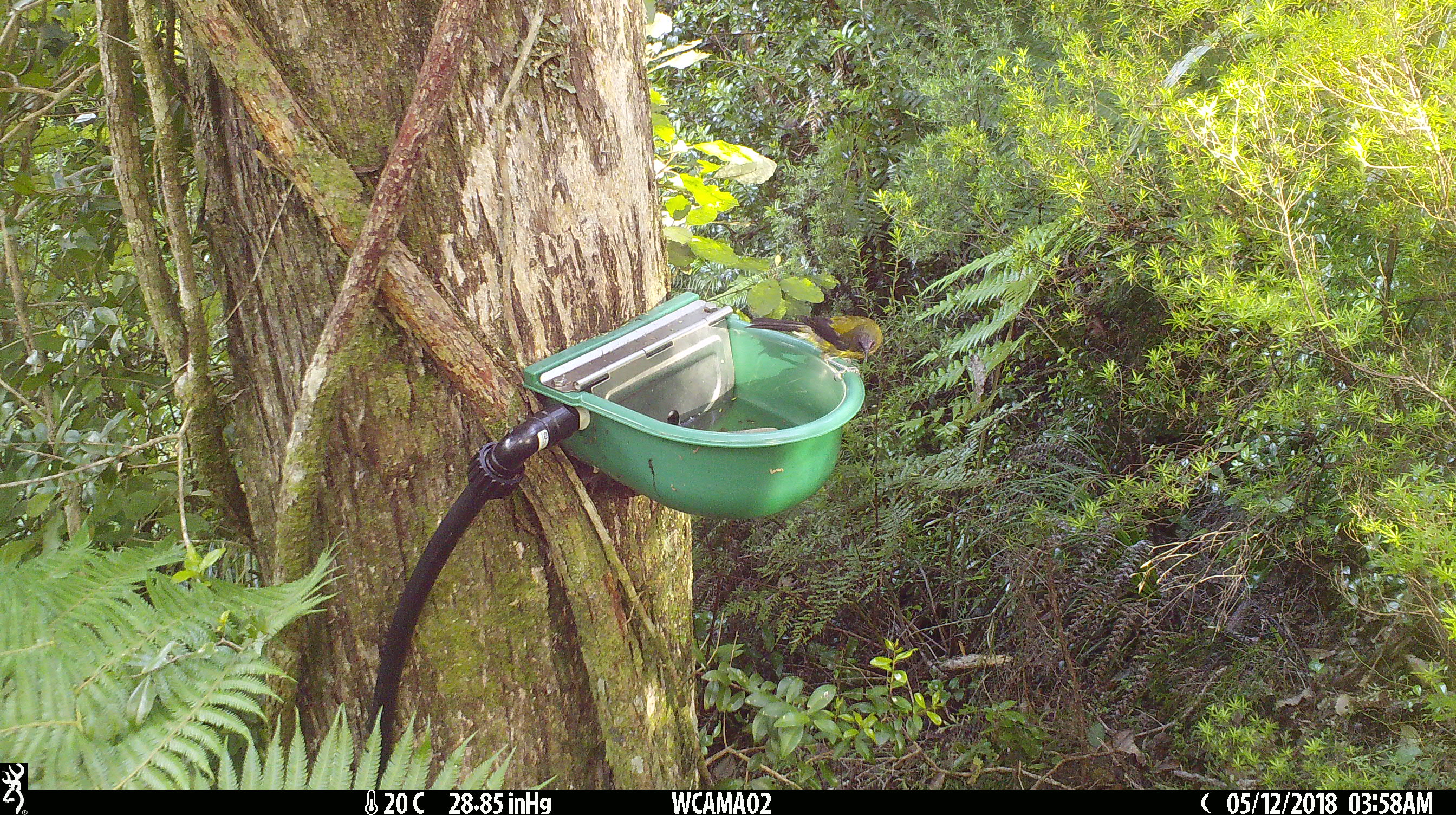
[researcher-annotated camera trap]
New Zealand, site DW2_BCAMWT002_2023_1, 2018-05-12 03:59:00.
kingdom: Animalia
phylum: Chordata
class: Aves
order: Passeriformes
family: Meliphagidae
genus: Anthornis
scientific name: Anthornis melanura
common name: new zealand bellbird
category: bellbird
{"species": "bellbird (new zealand bellbird) (Anthornis melanura)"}